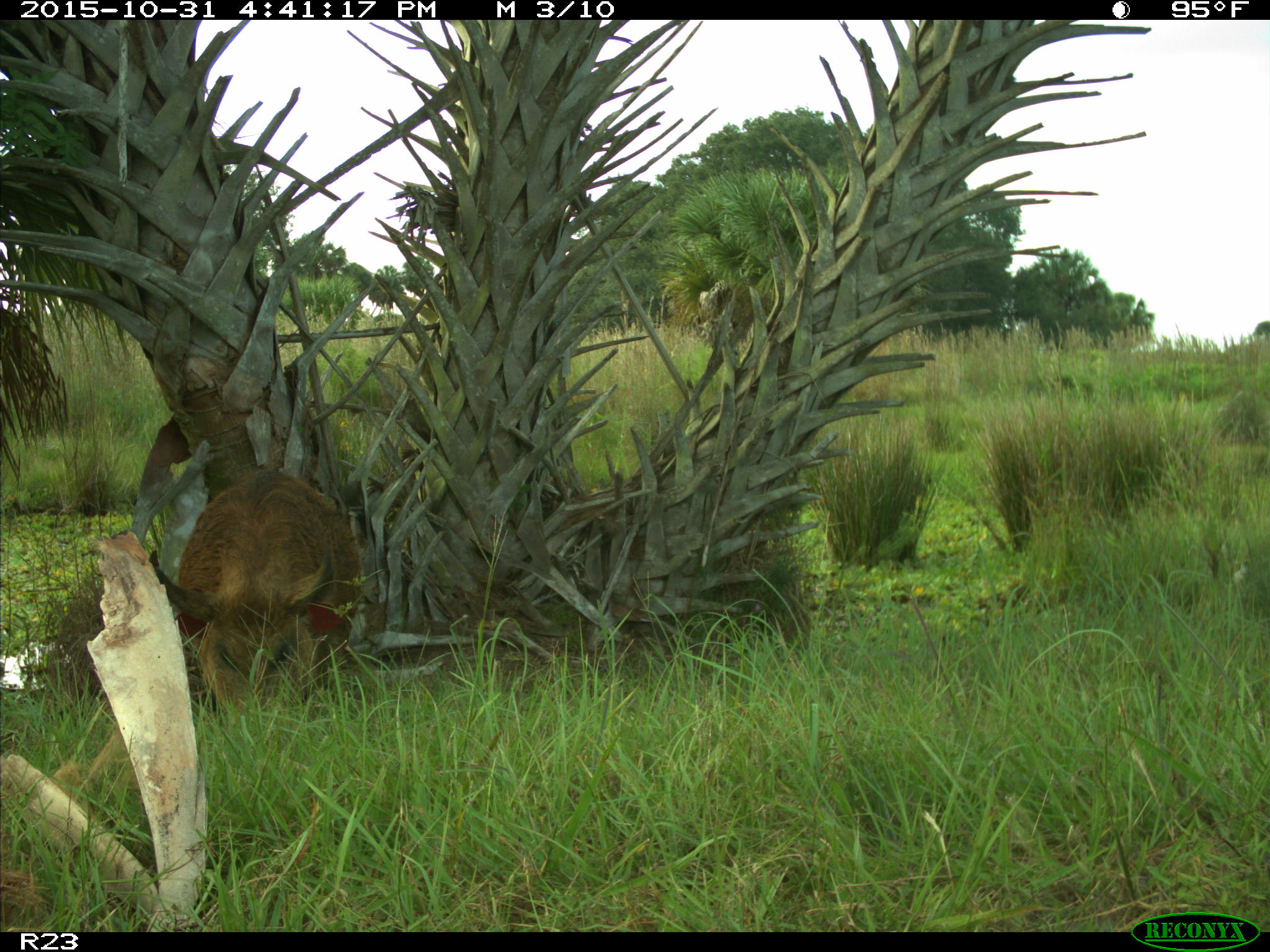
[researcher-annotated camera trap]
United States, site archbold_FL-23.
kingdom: Animalia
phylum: Chordata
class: Mammalia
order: Artiodactyla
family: Suidae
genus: Sus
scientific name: Sus scrofa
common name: wild boar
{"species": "Sus scrofa (wild boar)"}